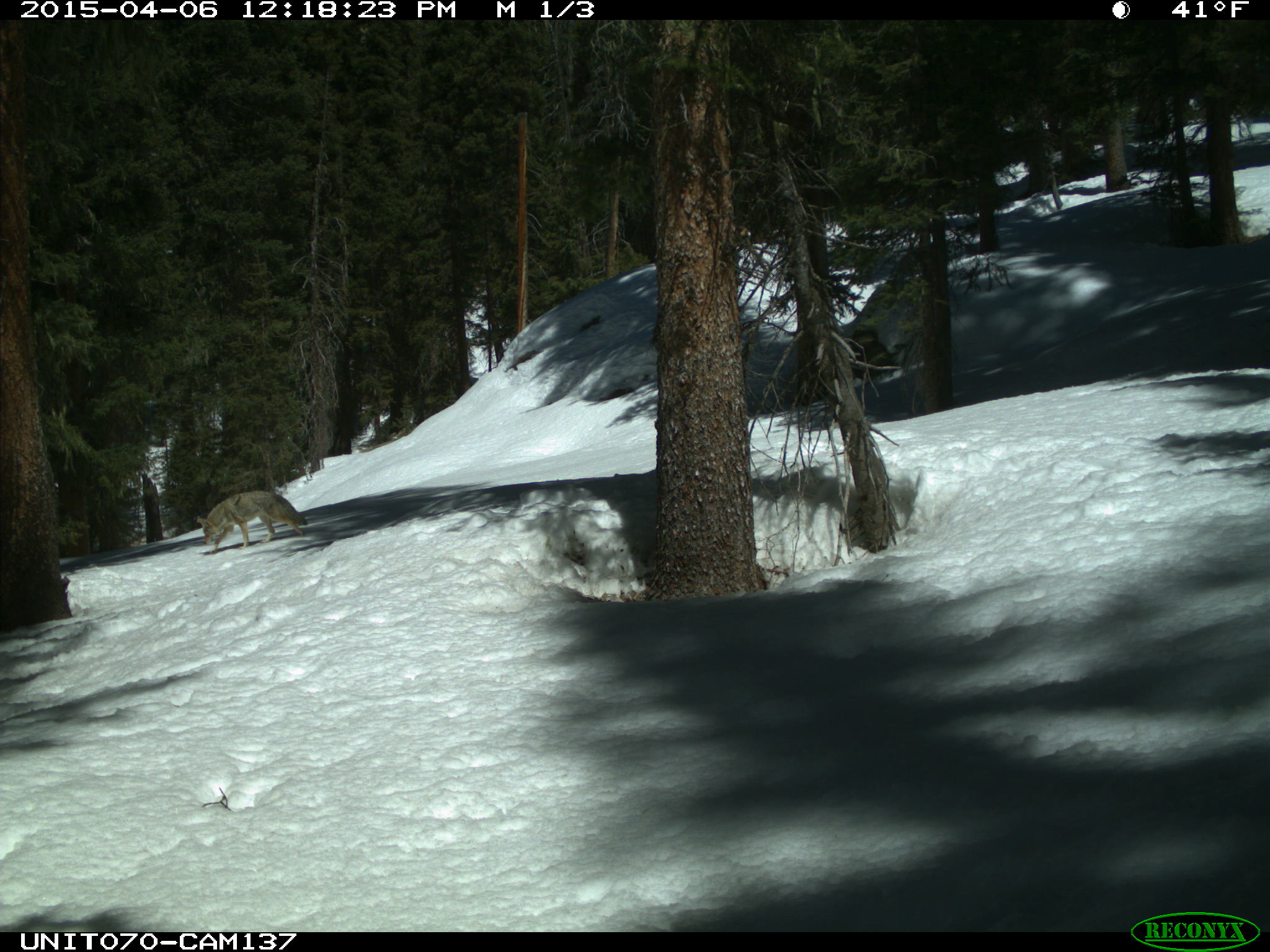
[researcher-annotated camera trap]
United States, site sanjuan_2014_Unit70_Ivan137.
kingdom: Animalia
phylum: Chordata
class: Mammalia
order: Carnivora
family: Canidae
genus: Canis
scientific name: Canis latrans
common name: coyote